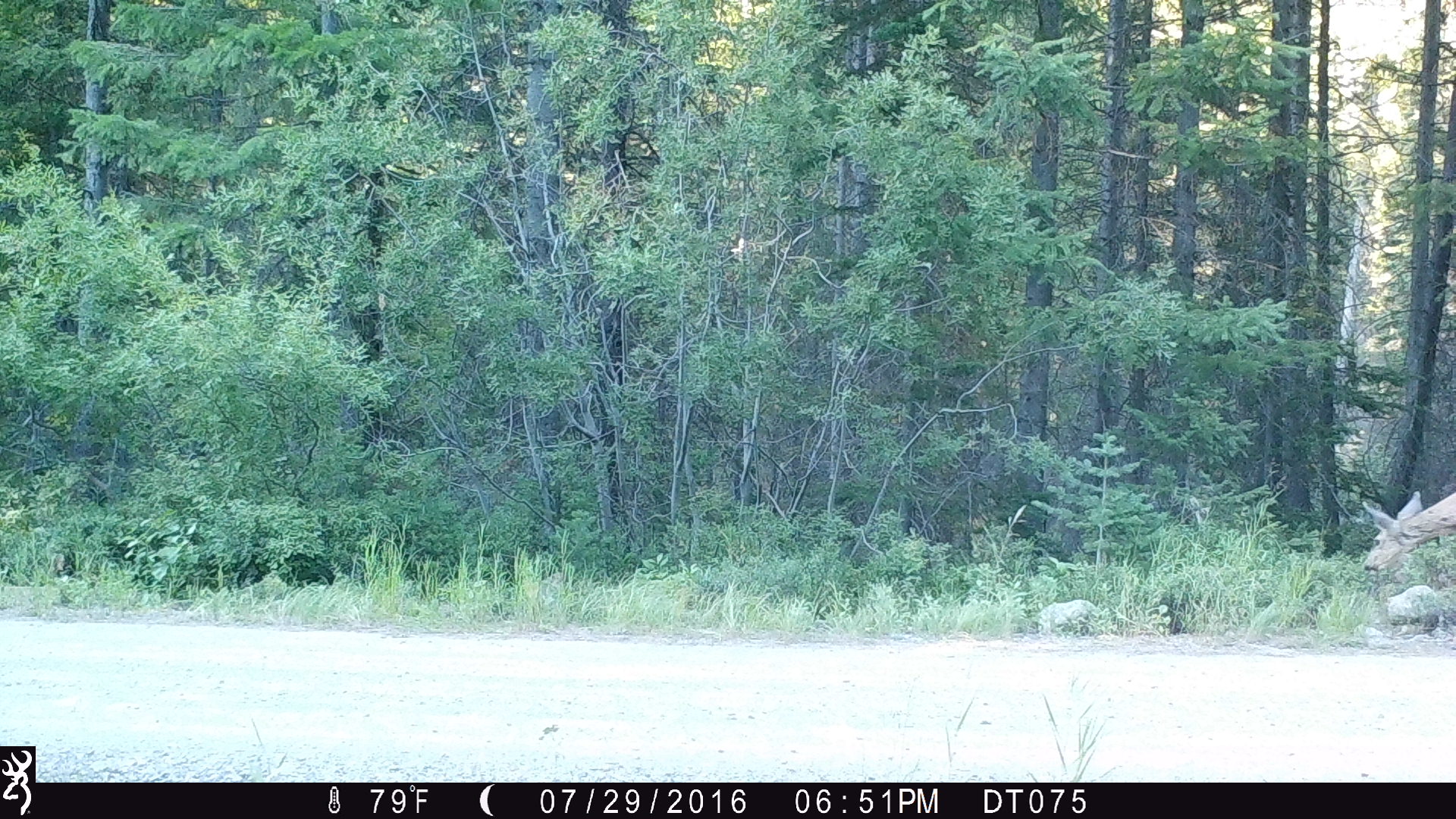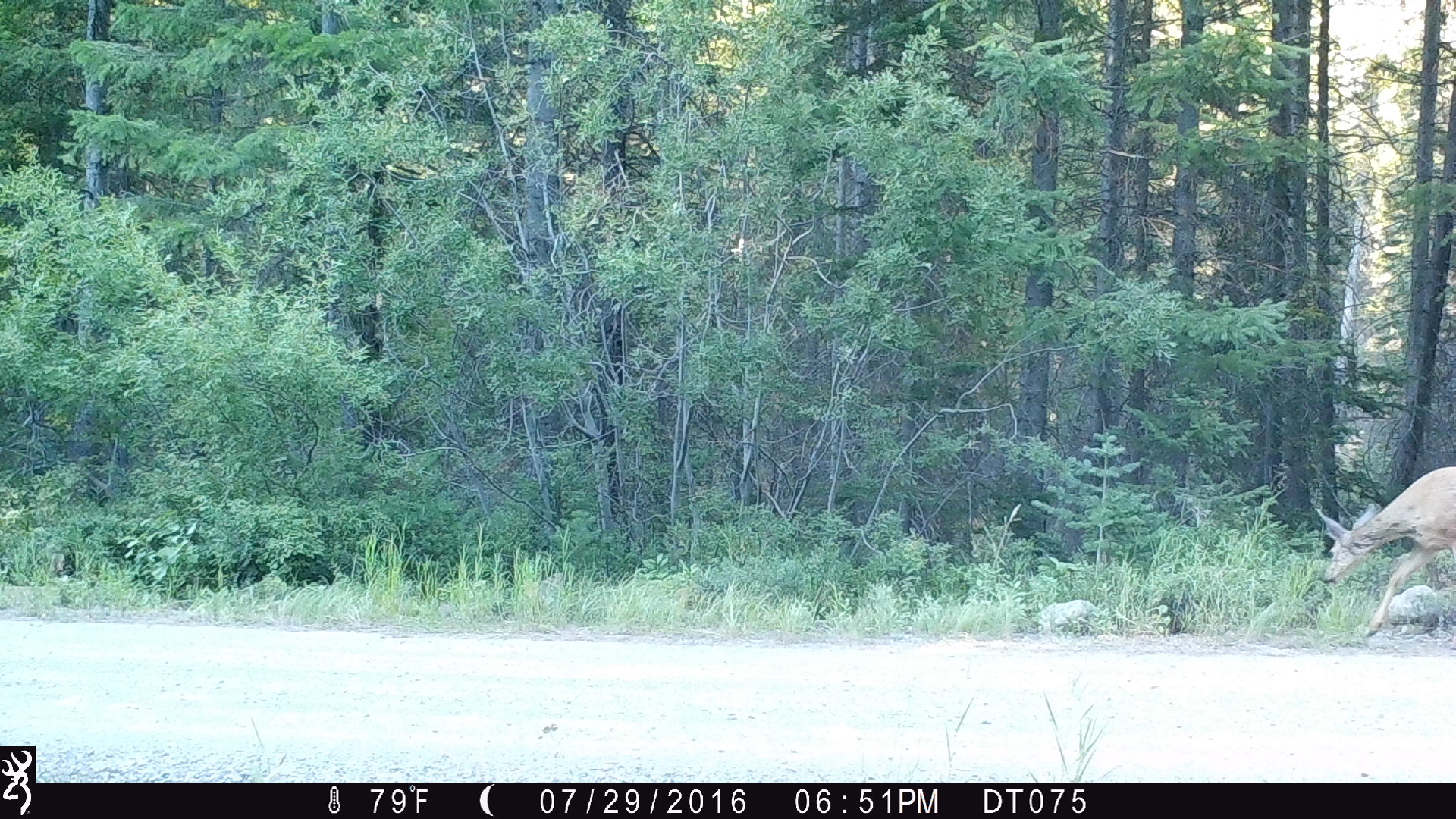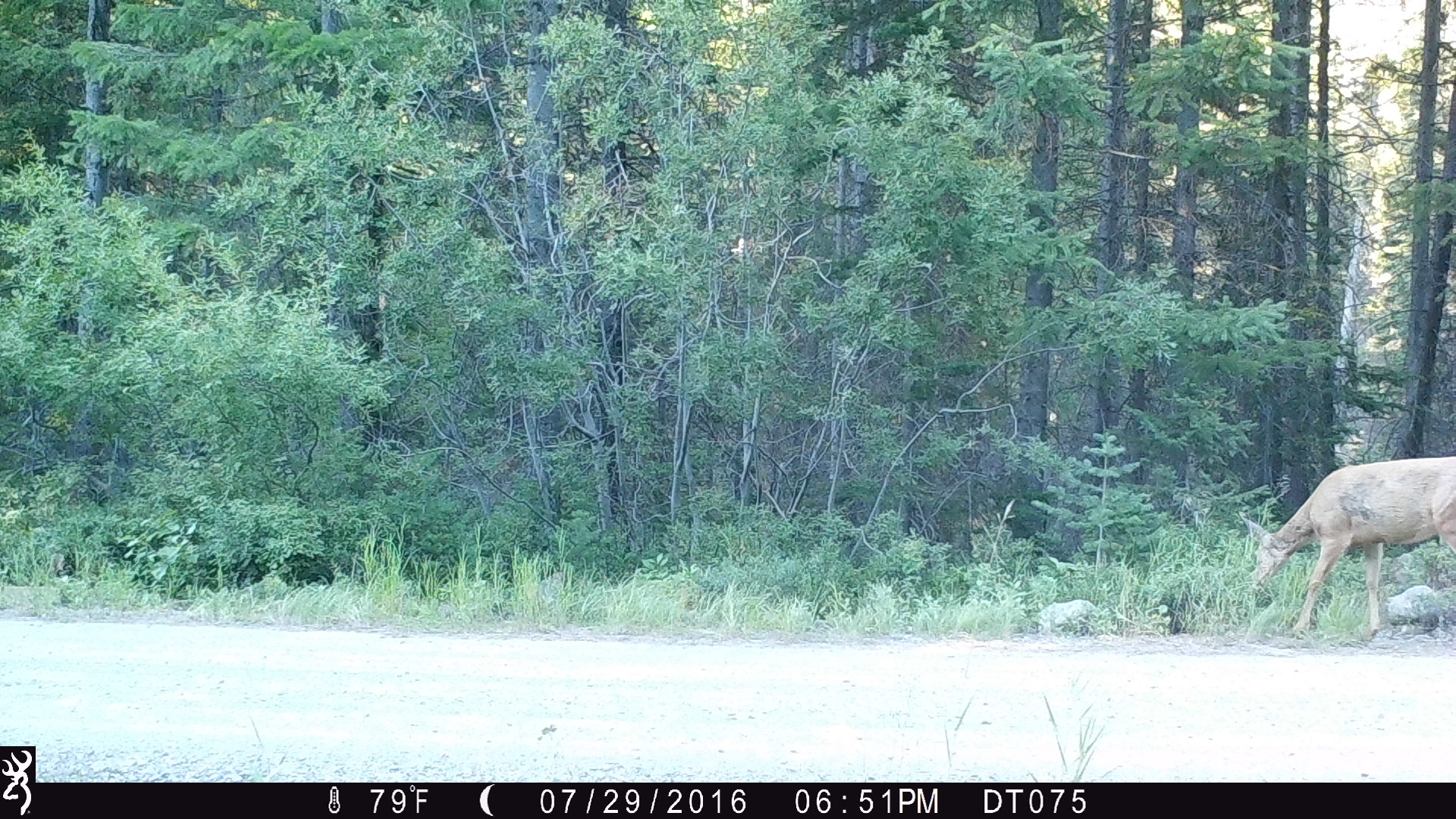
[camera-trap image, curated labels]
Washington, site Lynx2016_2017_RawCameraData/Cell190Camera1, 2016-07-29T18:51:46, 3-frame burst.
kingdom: Animalia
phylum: Chordata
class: Mammalia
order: Artiodactyla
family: Cervidae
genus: Odocoileus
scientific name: Odocoileus hemionus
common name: mule deer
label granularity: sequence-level